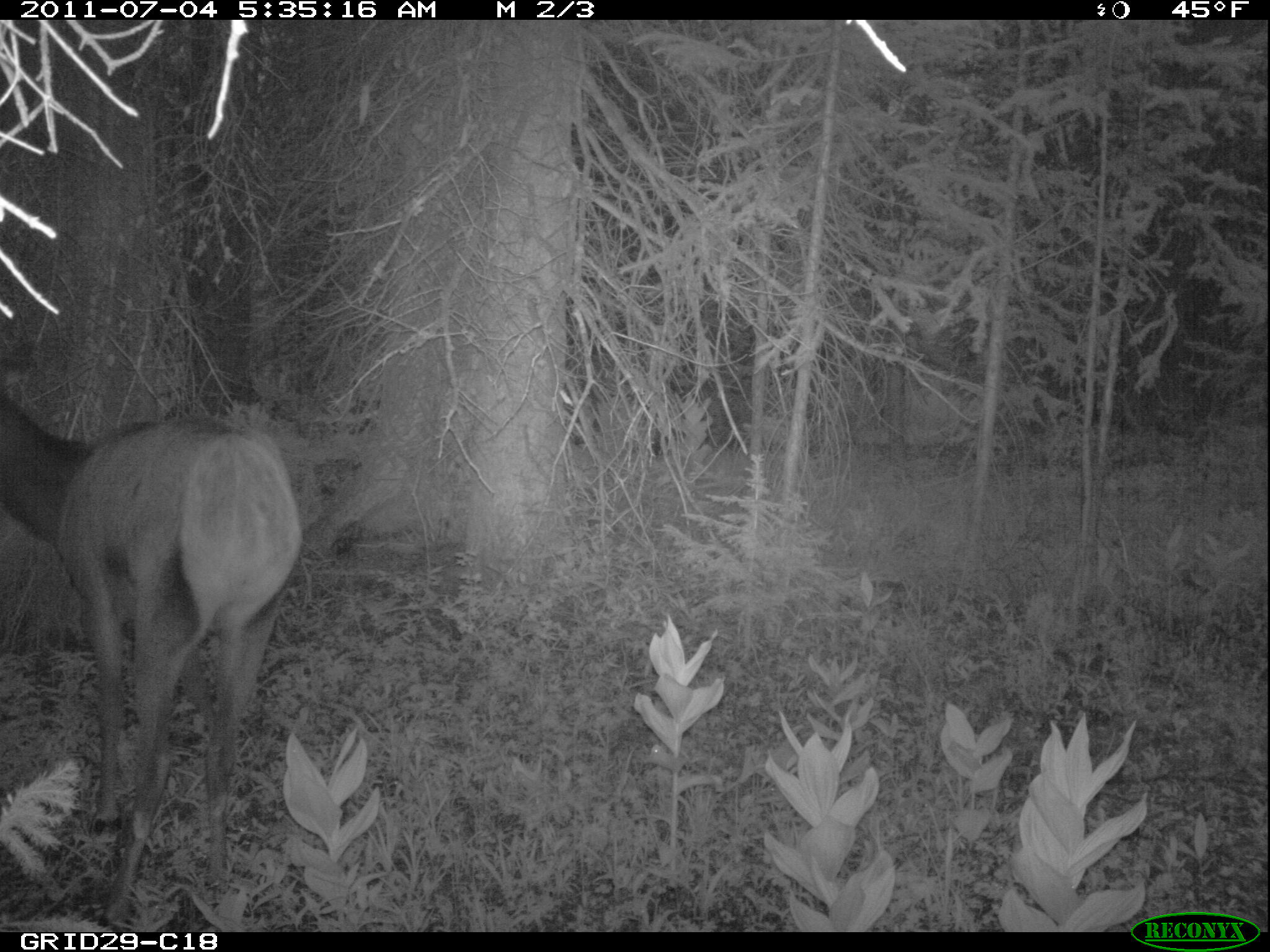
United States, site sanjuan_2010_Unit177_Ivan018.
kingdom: Animalia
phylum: Chordata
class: Mammalia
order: Artiodactyla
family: Cervidae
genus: Cervus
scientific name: Cervus elaphus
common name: red deer